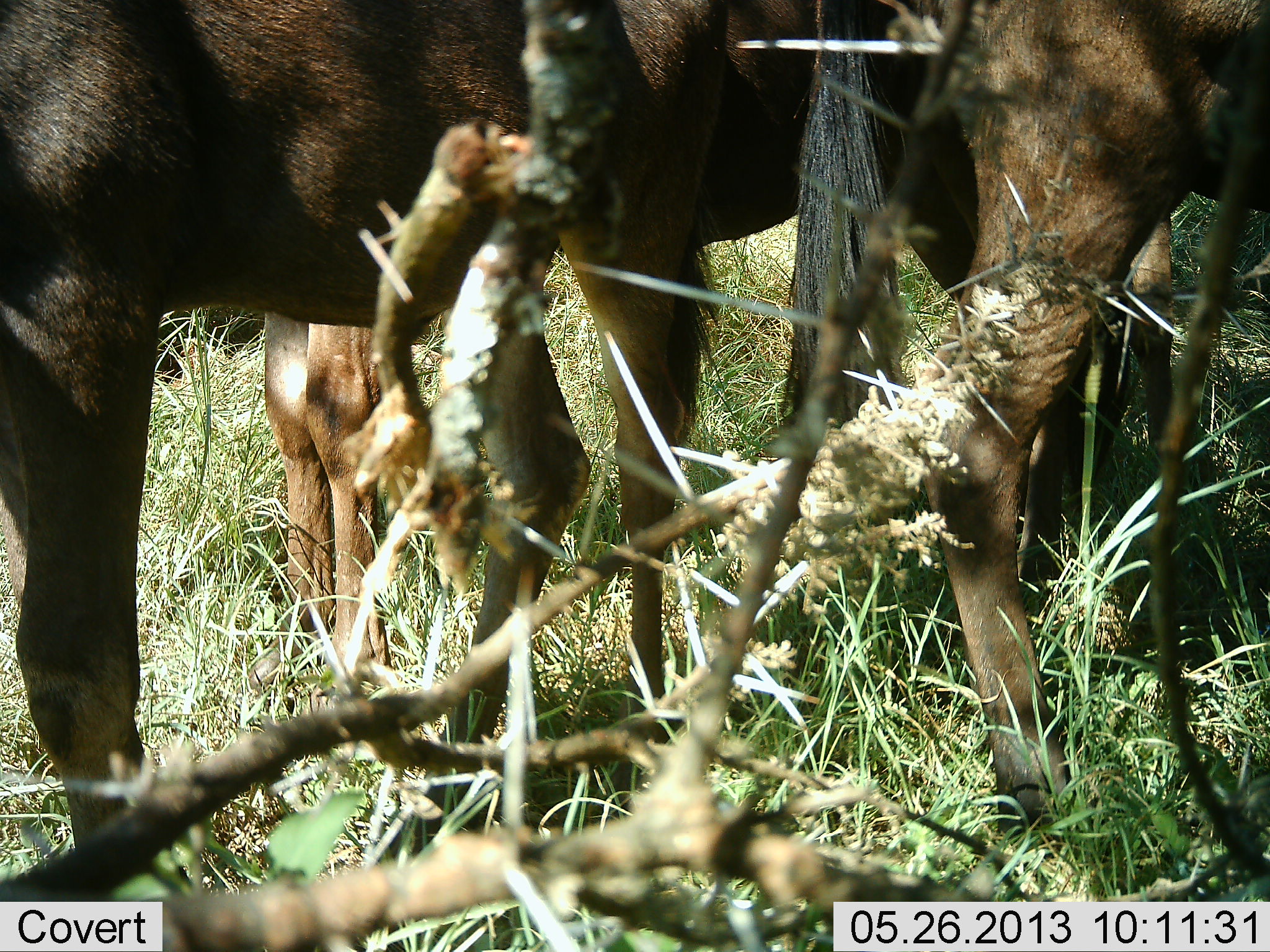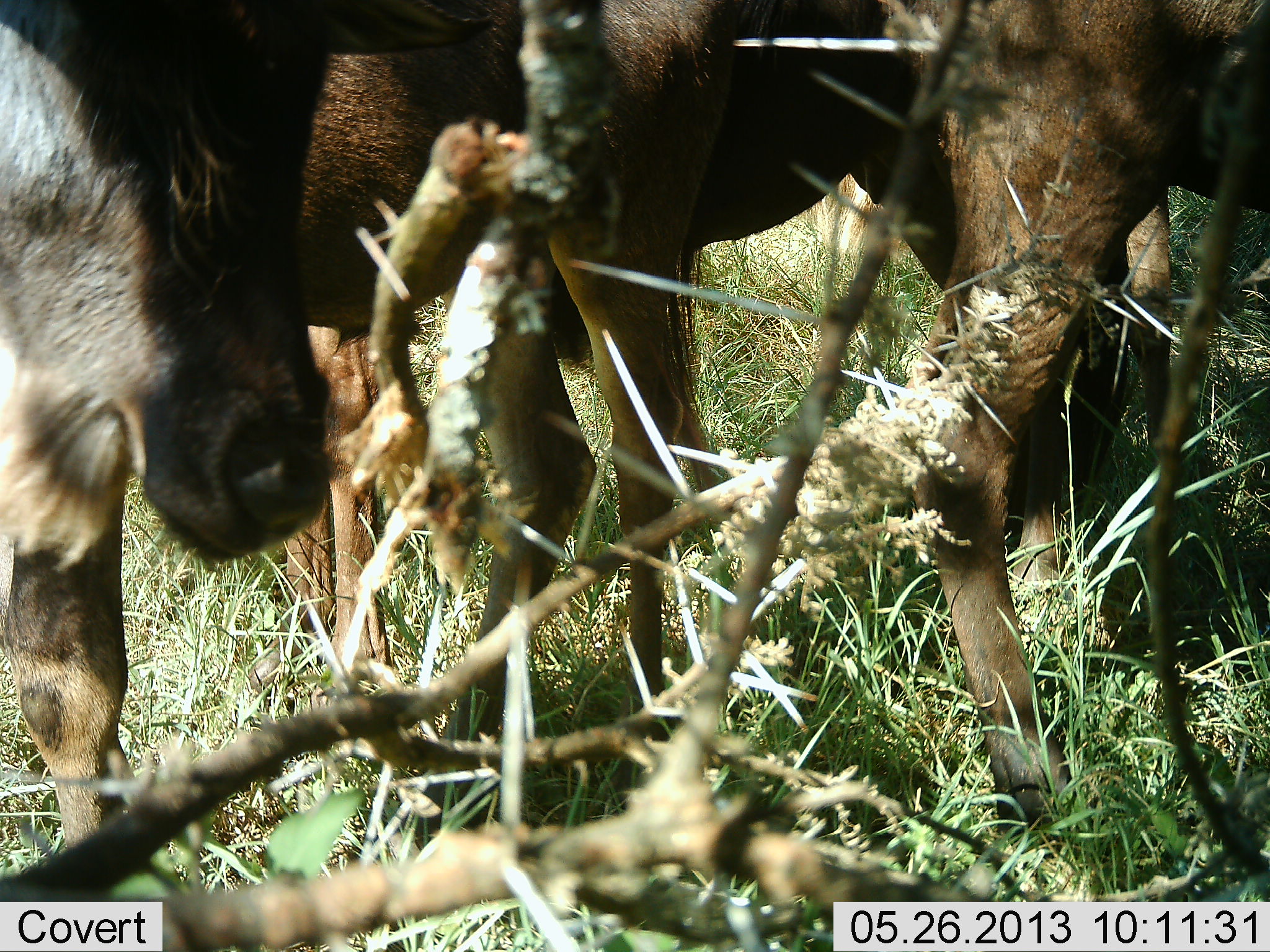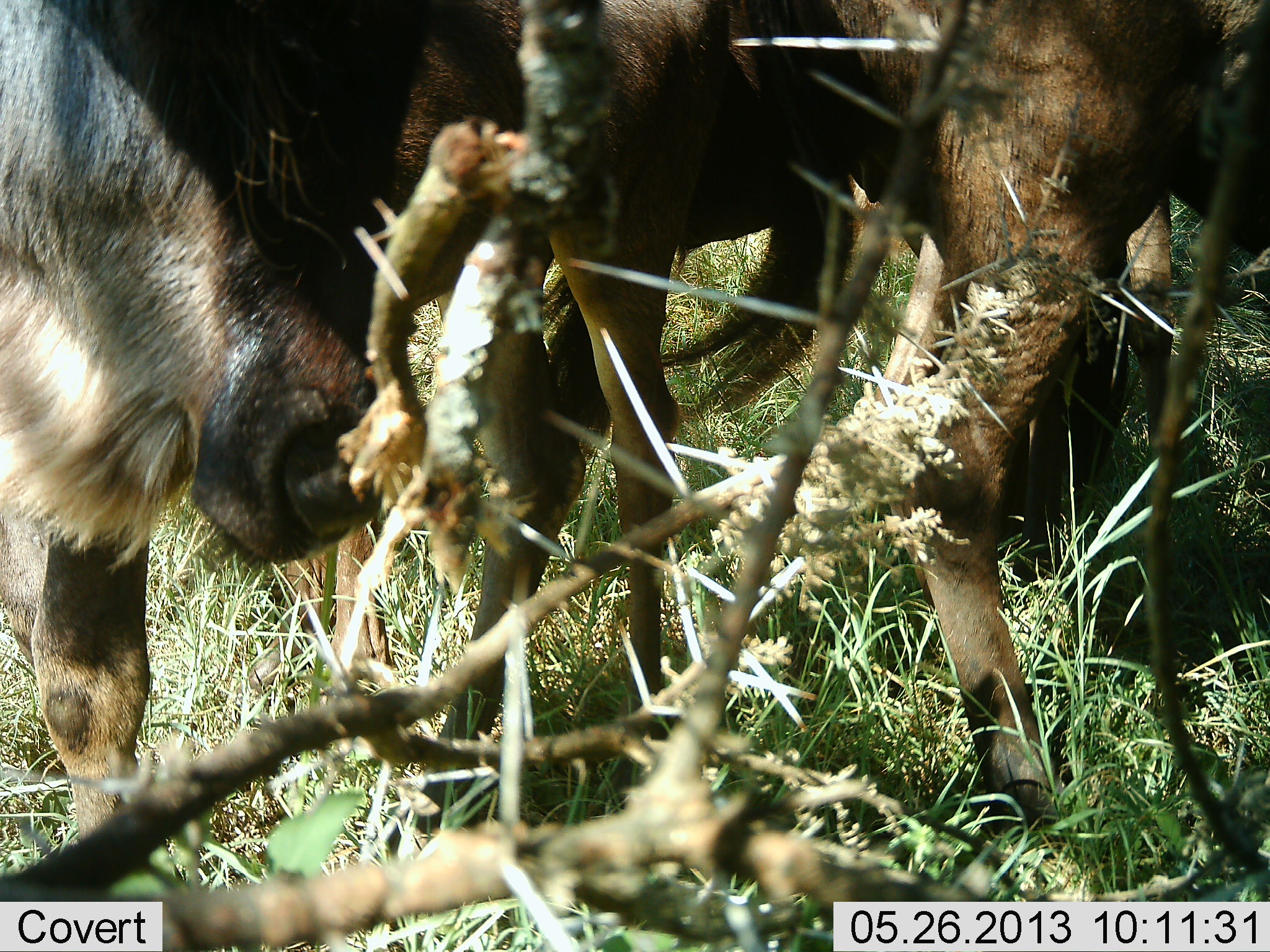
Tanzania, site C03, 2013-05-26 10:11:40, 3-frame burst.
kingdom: Animalia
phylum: Chordata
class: Mammalia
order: Artiodactyla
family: Bovidae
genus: Connochaetes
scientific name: Connochaetes taurinus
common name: blue wildebeest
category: wildebeest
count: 3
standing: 81%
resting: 0%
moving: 24%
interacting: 5%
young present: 5%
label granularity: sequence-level